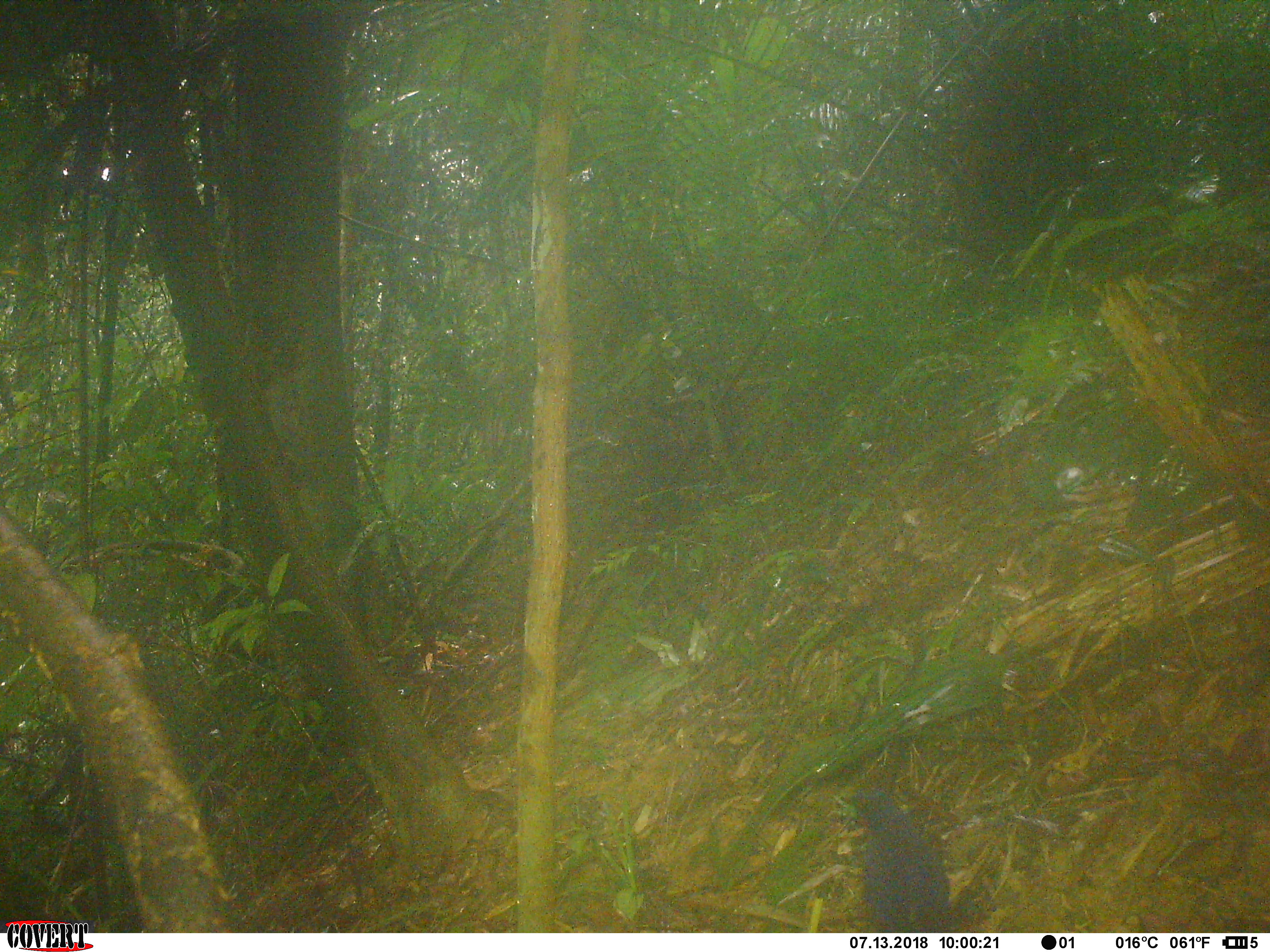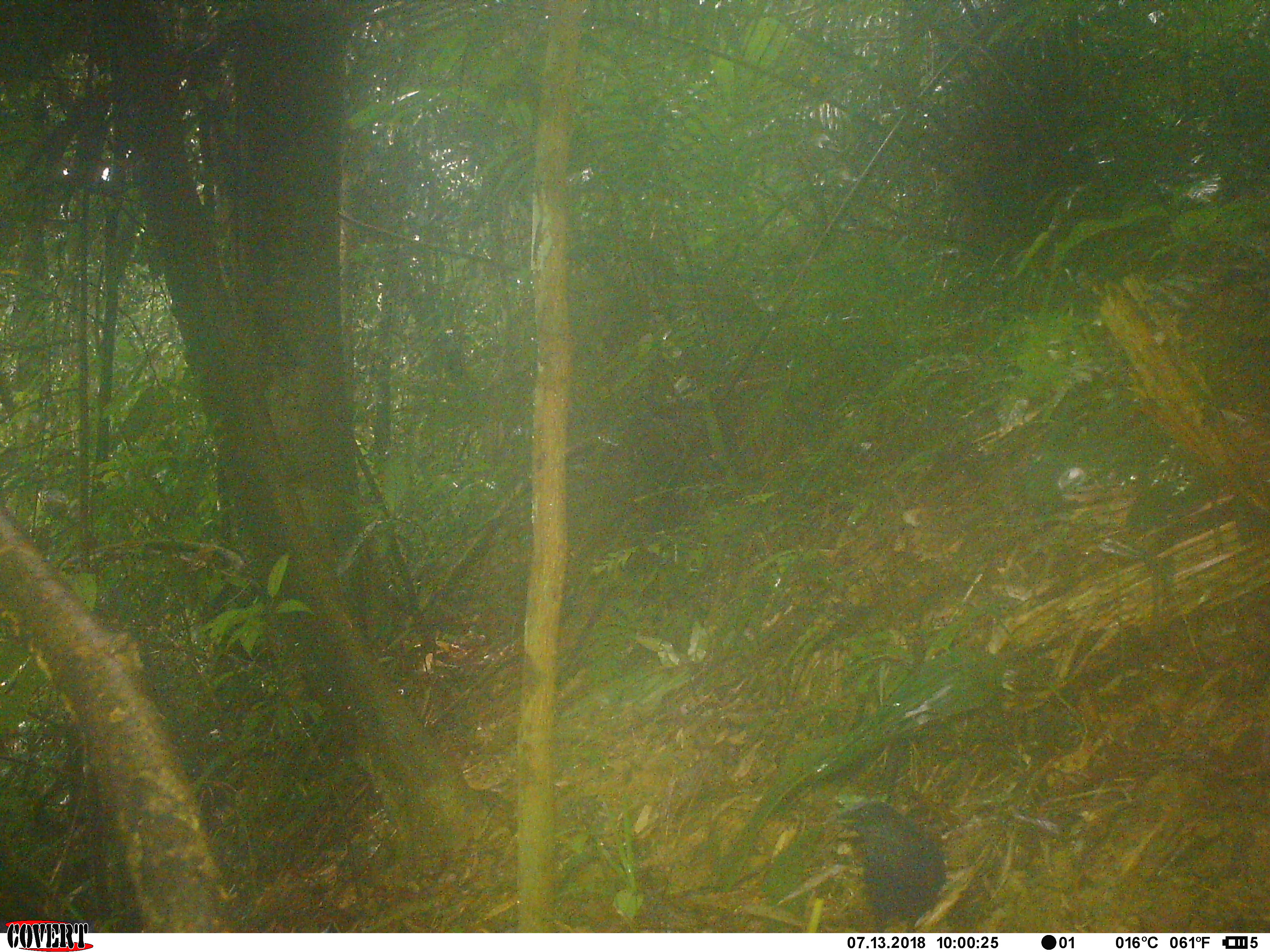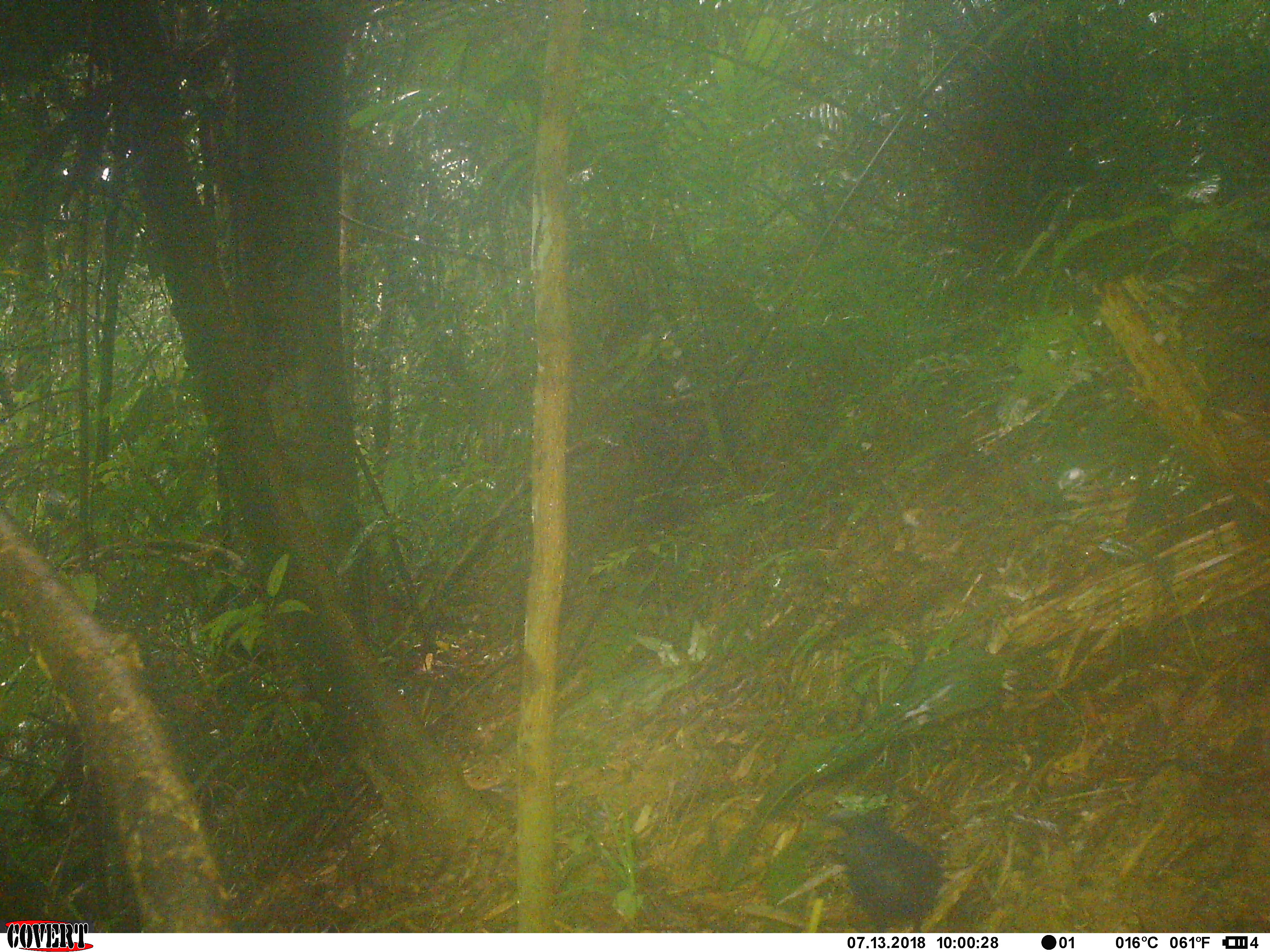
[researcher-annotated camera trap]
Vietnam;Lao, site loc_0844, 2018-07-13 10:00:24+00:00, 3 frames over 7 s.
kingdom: Animalia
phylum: Chordata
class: Aves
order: Passeriformes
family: Muscicapidae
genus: Myophonus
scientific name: Myophonus caeruleus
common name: blue whistling thrush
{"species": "blue whistling thrush (Myophonus caeruleus)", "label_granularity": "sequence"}